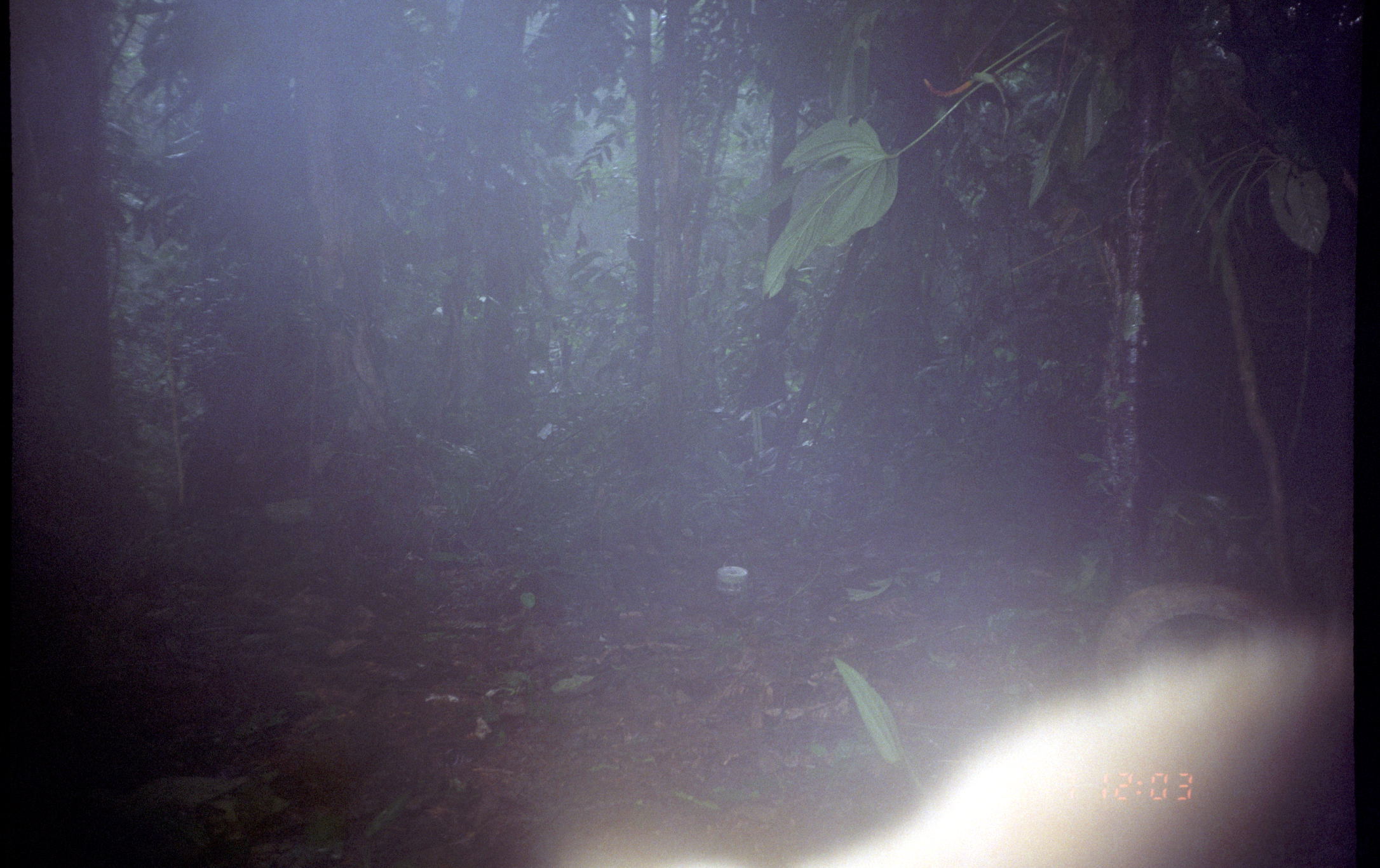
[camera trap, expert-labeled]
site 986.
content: unidentified animal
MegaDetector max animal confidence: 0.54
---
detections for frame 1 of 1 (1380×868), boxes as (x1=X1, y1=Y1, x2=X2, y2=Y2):
unknown: (x1=669, y1=631, x2=1355, y2=868)